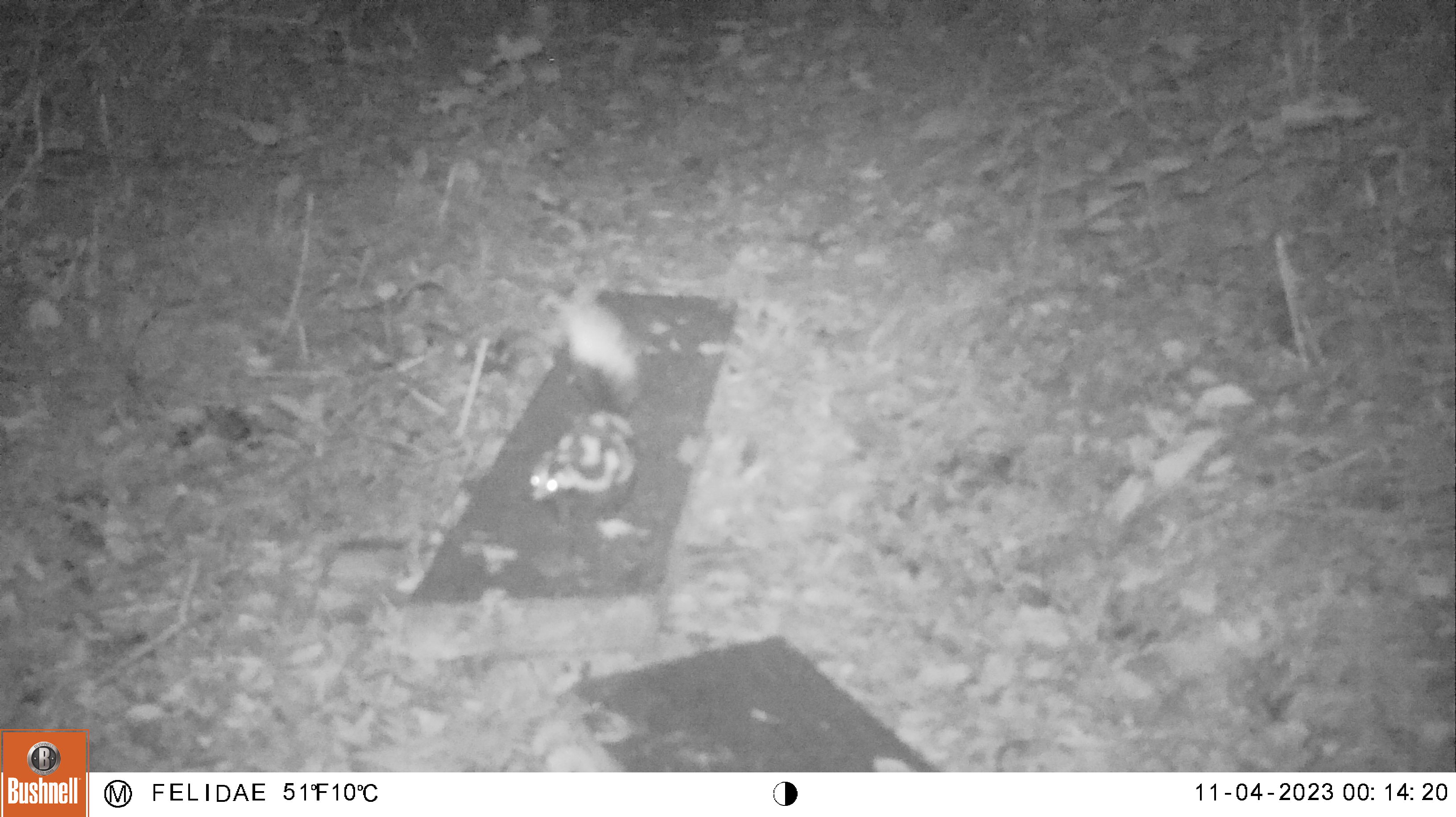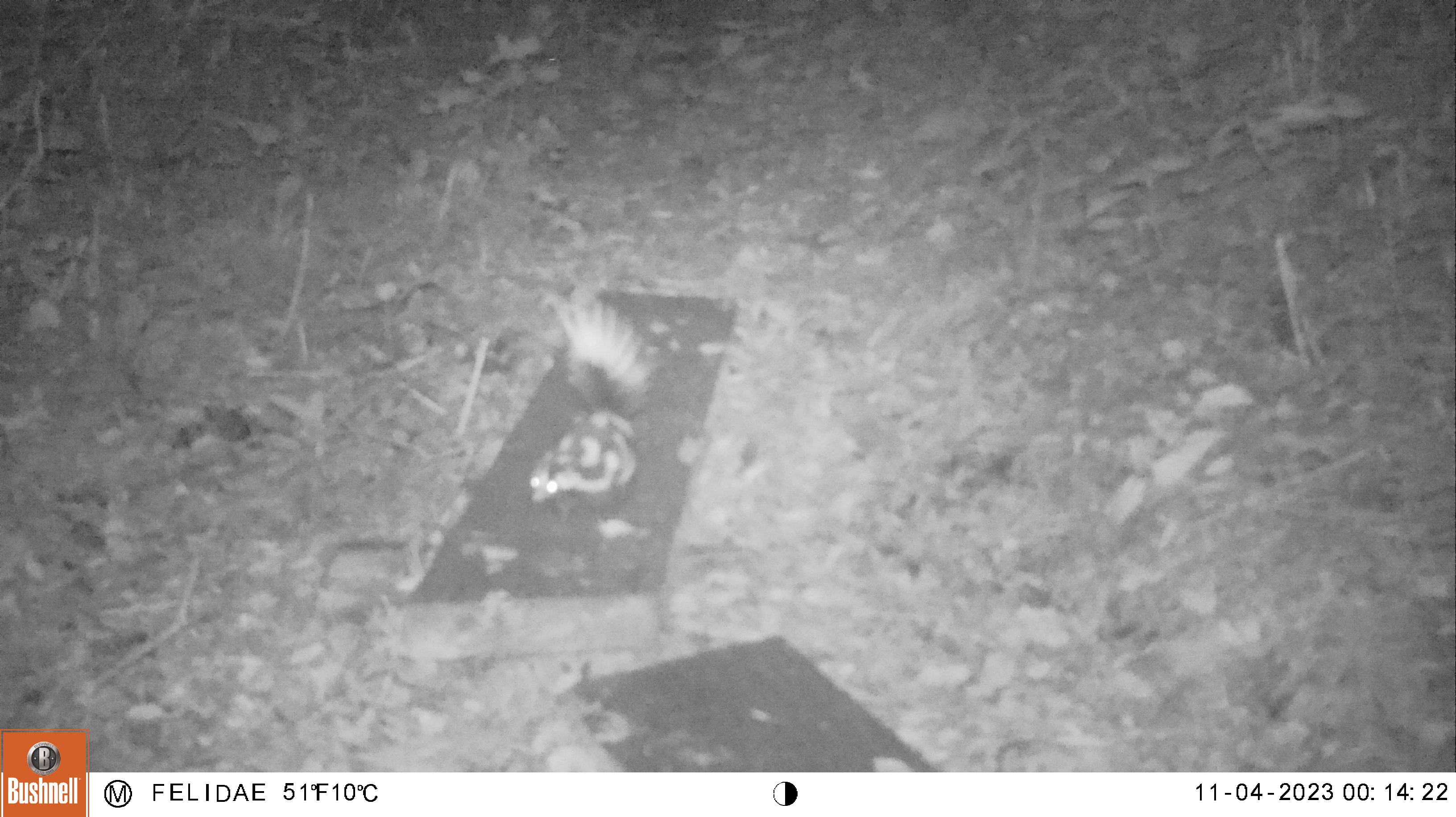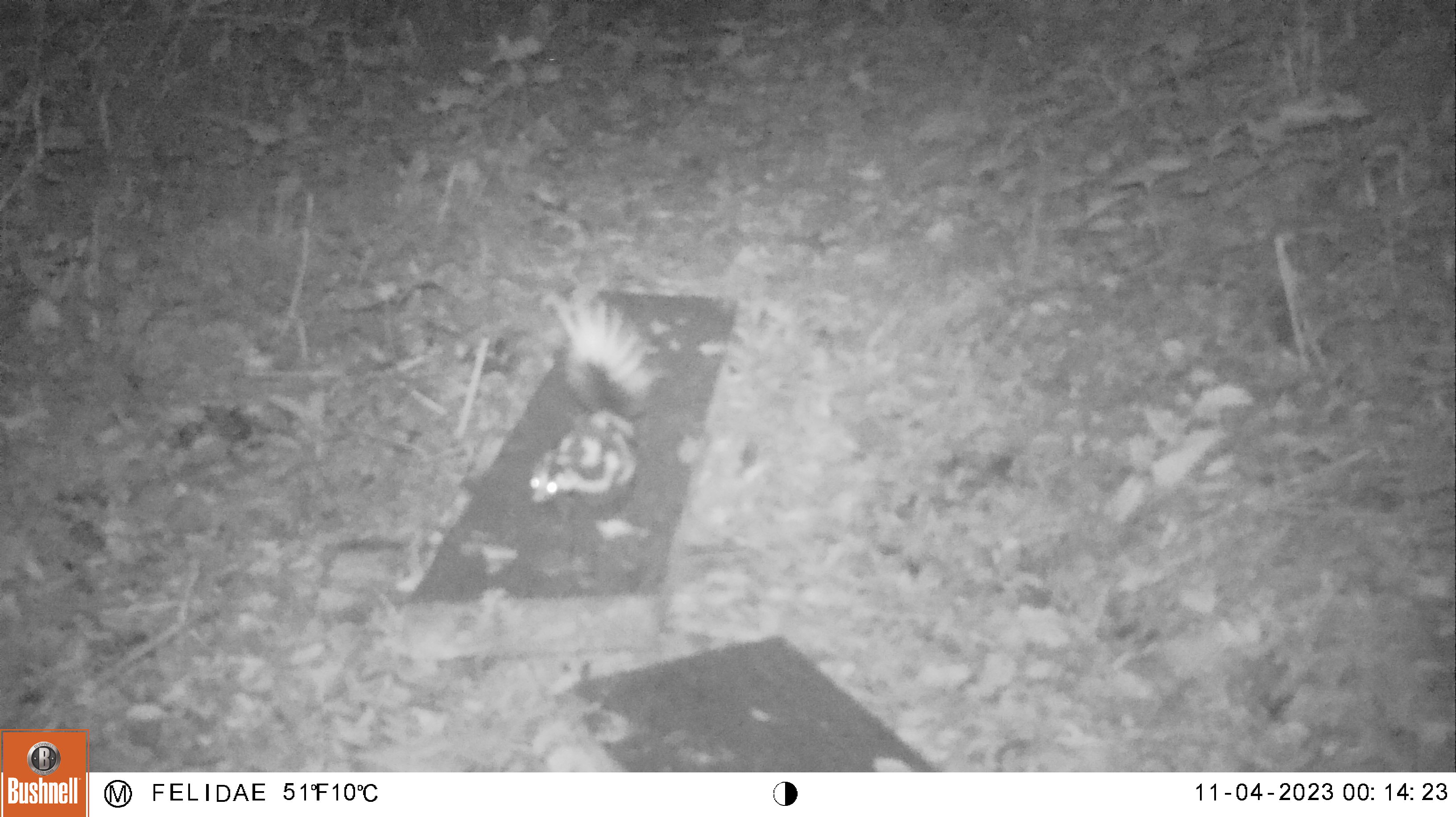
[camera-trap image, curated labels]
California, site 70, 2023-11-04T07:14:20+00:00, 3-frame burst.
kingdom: Animalia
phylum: Chordata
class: Mammalia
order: Carnivora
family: Mephitidae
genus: Spilogale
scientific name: Spilogale gracilis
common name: western spotted skunk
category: spotted skunk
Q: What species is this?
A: Spotted skunk (western spotted skunk) (Spilogale gracilis).